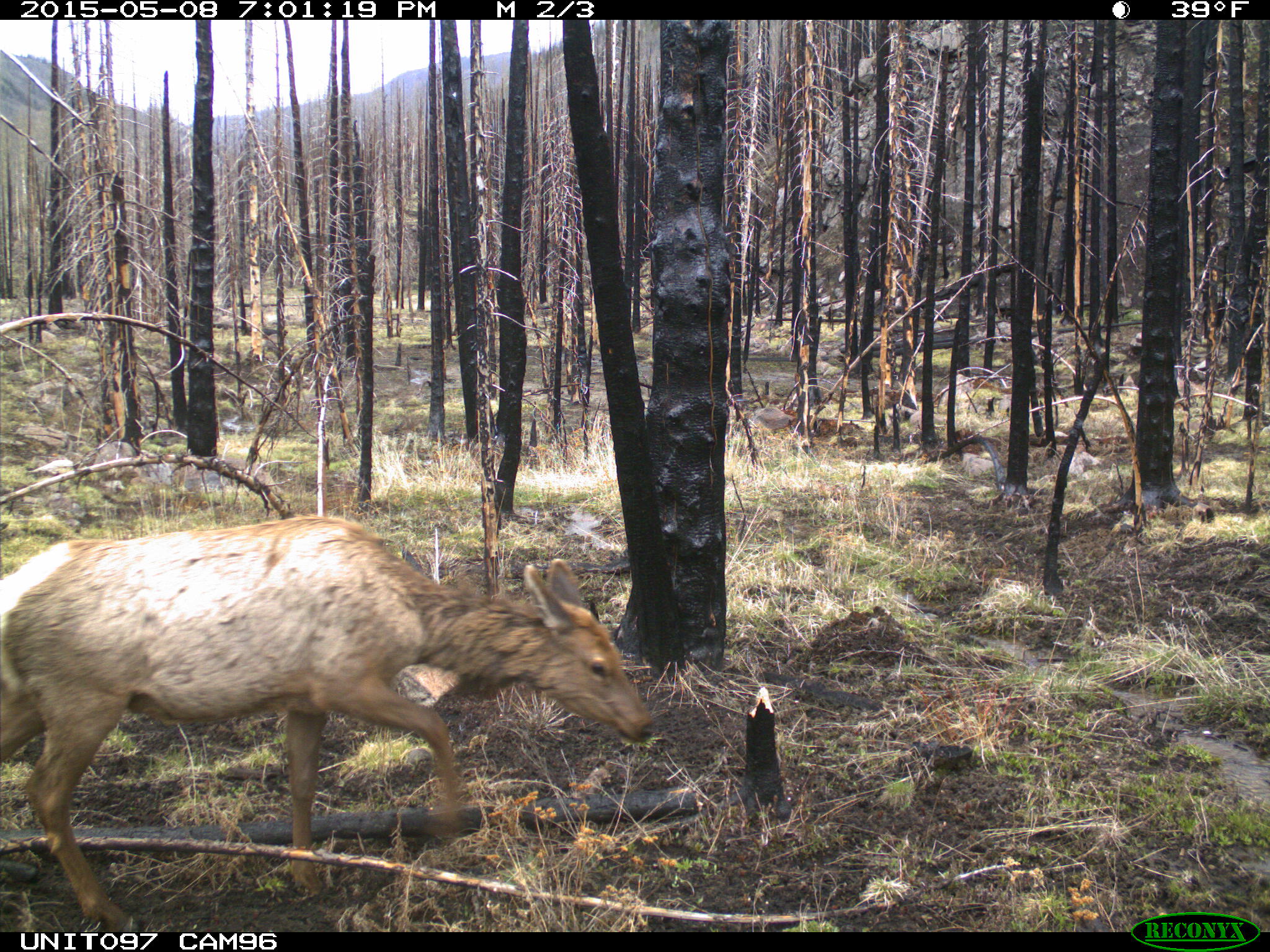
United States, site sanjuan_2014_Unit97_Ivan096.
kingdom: Animalia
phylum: Chordata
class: Mammalia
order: Artiodactyla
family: Cervidae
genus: Cervus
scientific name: Cervus elaphus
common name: red deer